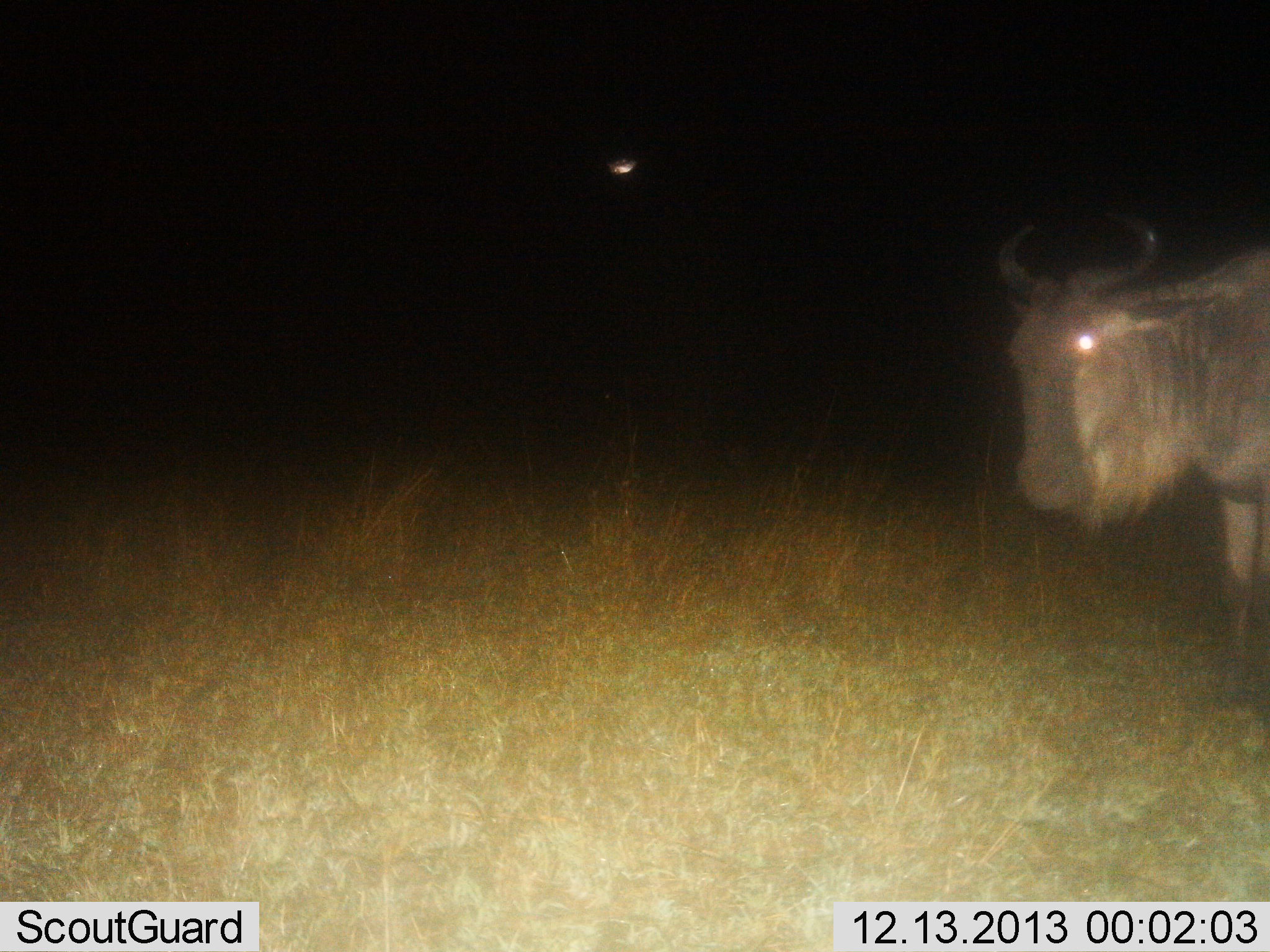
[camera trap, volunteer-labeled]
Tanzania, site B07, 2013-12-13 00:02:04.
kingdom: Animalia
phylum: Chordata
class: Mammalia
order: Artiodactyla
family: Bovidae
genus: Connochaetes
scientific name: Connochaetes taurinus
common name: blue wildebeest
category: wildebeest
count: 1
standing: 80%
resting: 0%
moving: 20%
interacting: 0%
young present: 0%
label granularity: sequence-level